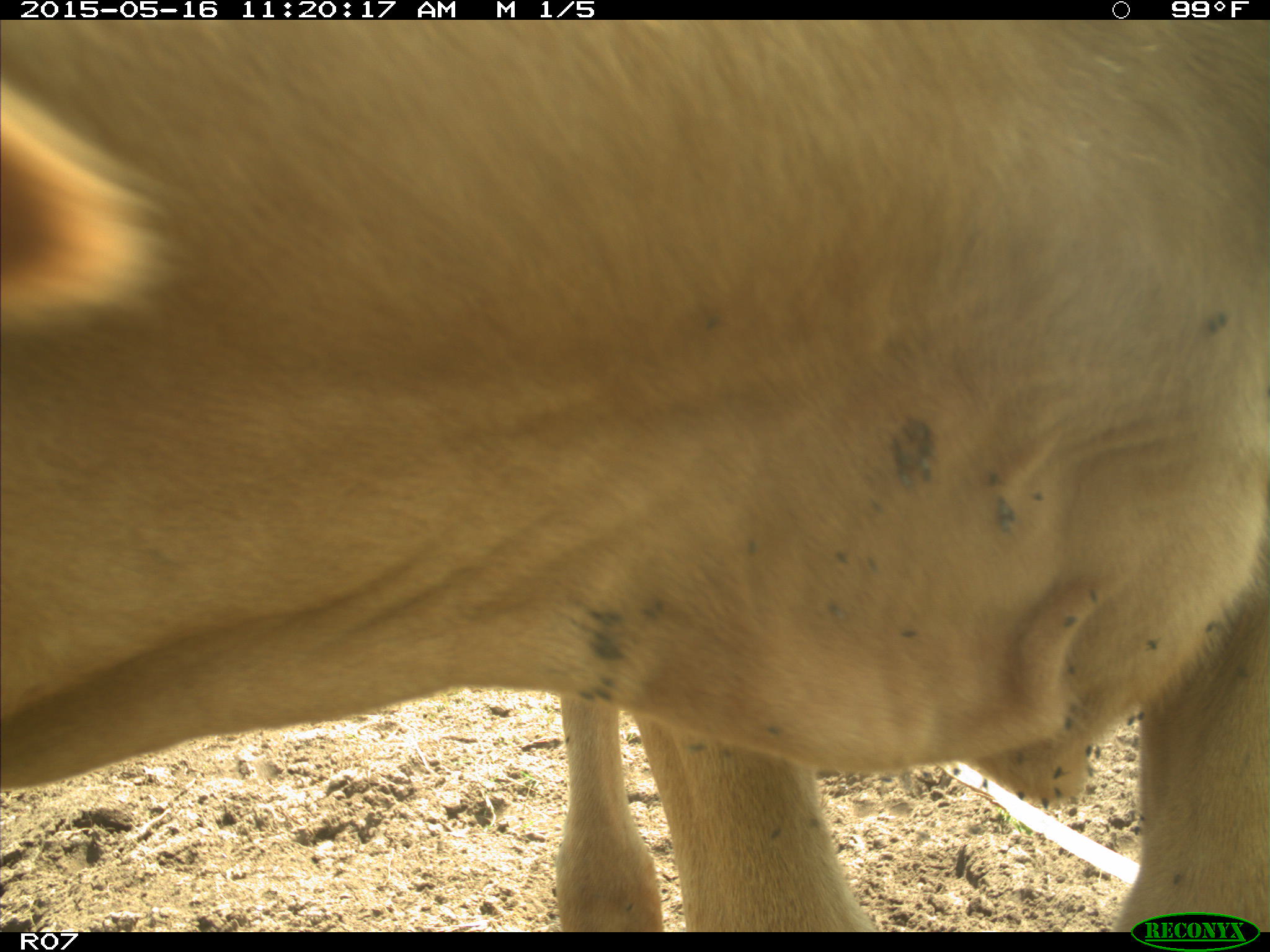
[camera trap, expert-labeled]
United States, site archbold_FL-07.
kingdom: Animalia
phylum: Chordata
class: Mammalia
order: Artiodactyla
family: Bovidae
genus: Bos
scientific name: Bos taurus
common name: domestic cow